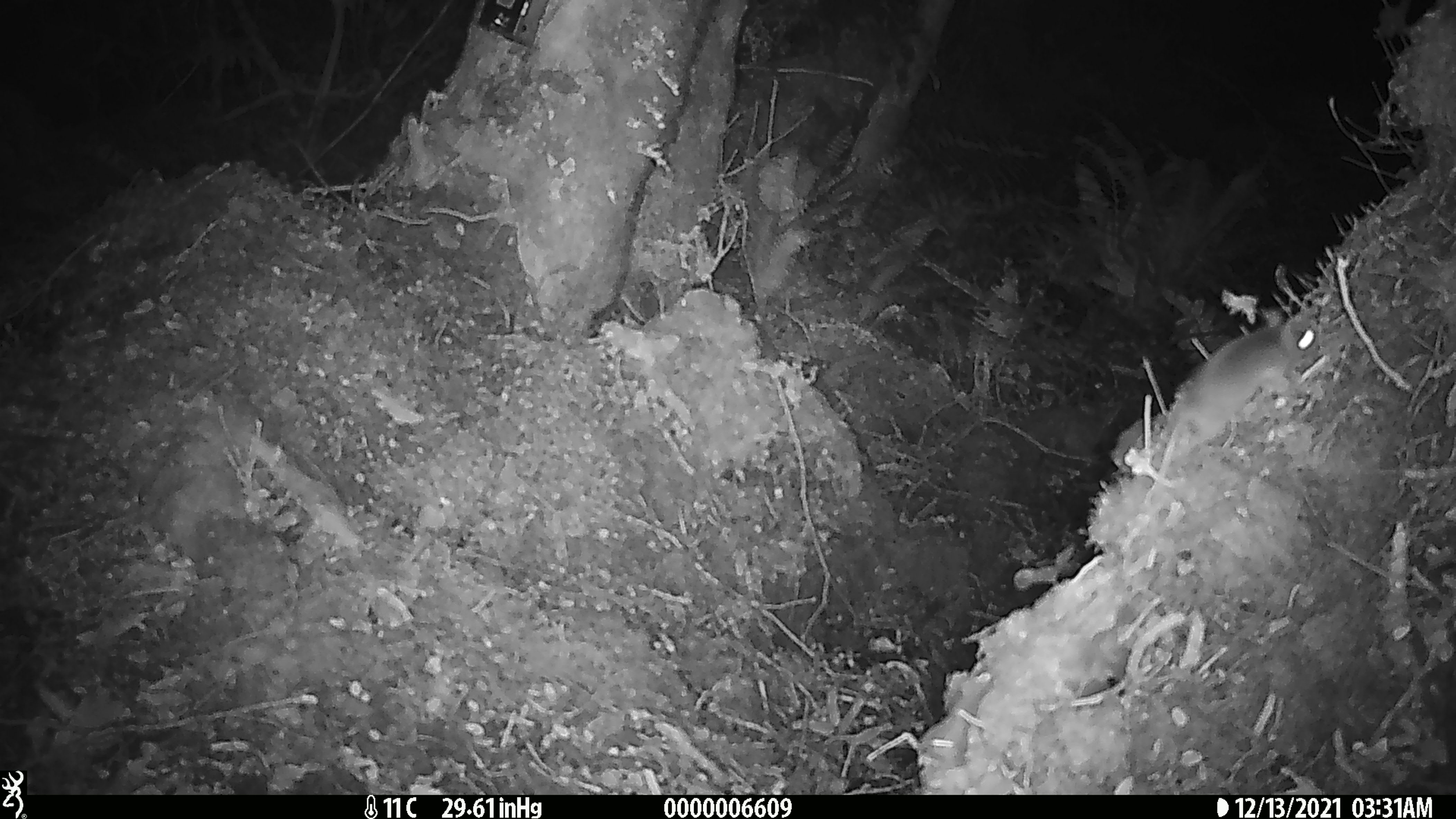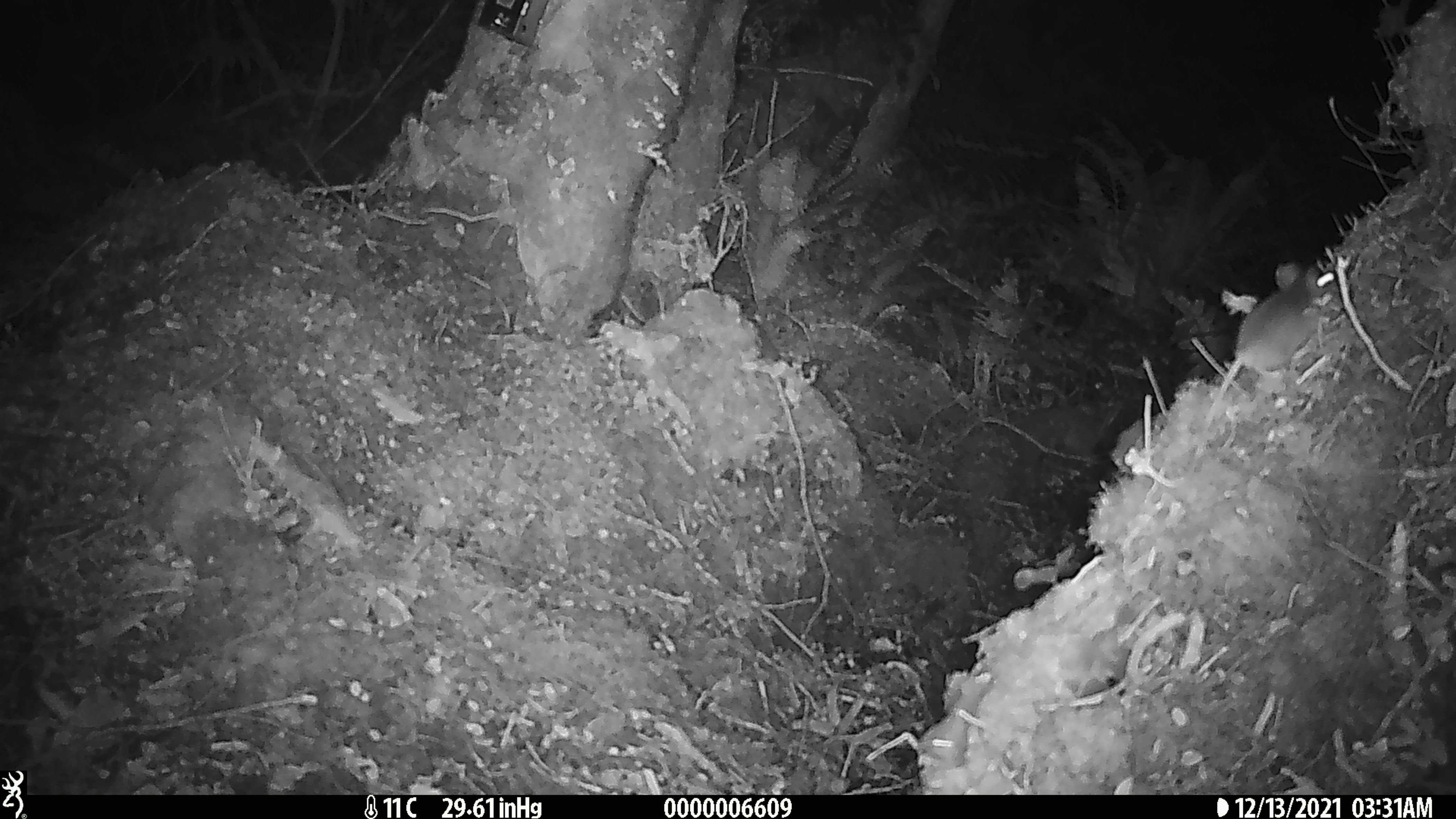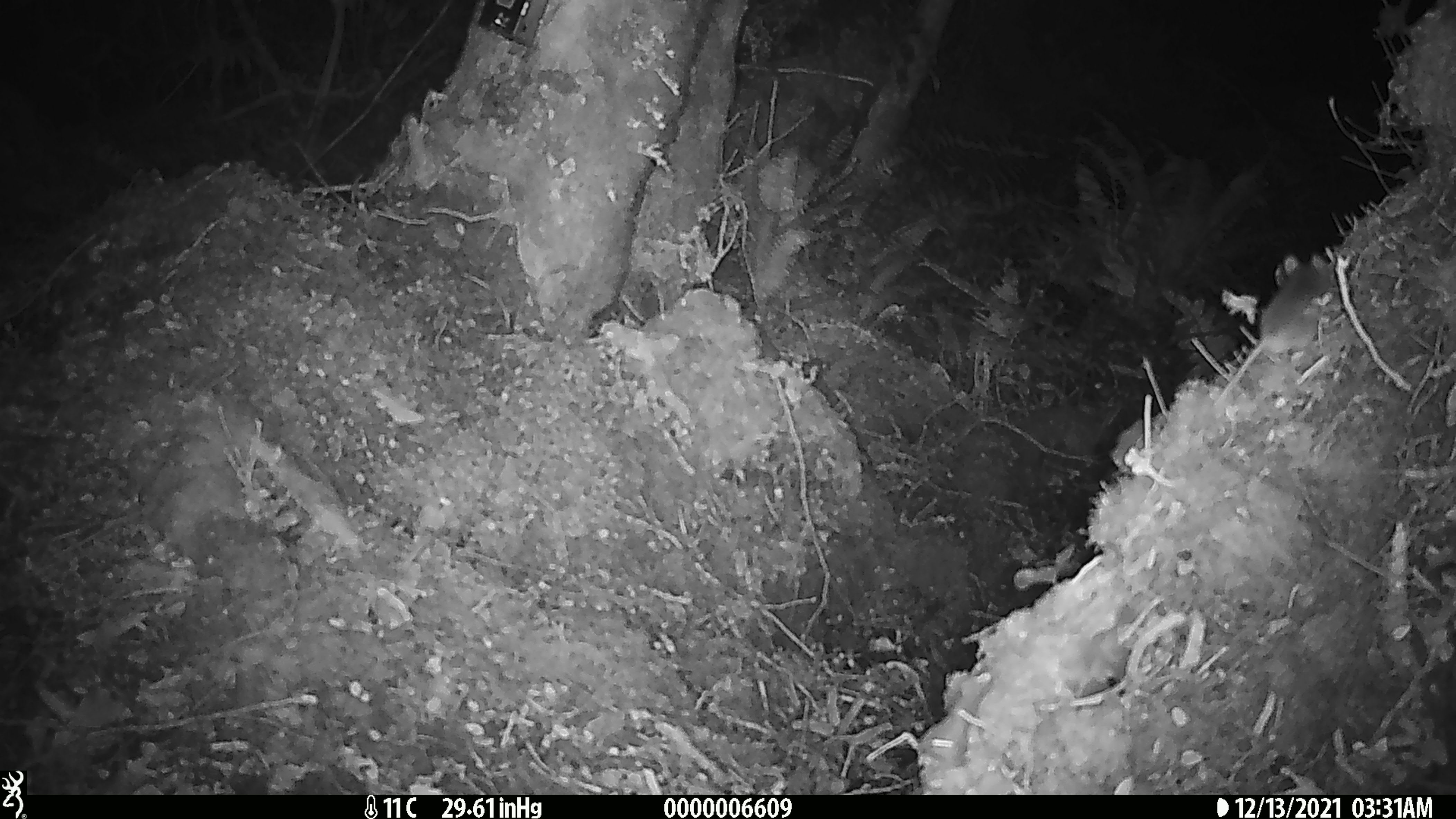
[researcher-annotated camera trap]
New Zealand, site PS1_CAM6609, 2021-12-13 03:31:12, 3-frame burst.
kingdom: Animalia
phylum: Chordata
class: Mammalia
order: Rodentia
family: Muridae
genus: Mus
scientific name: Mus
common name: mouse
Mouse (Mus).